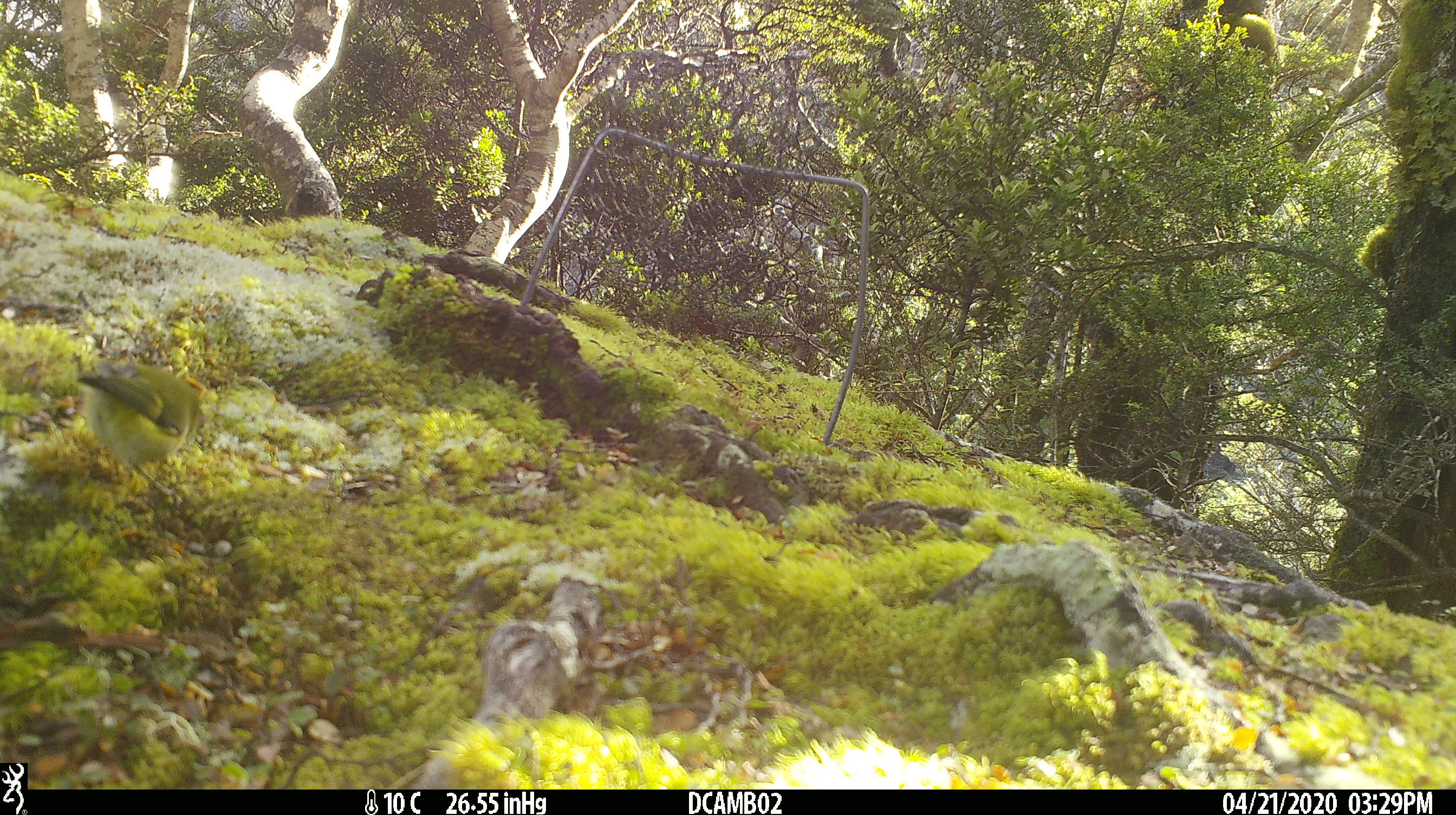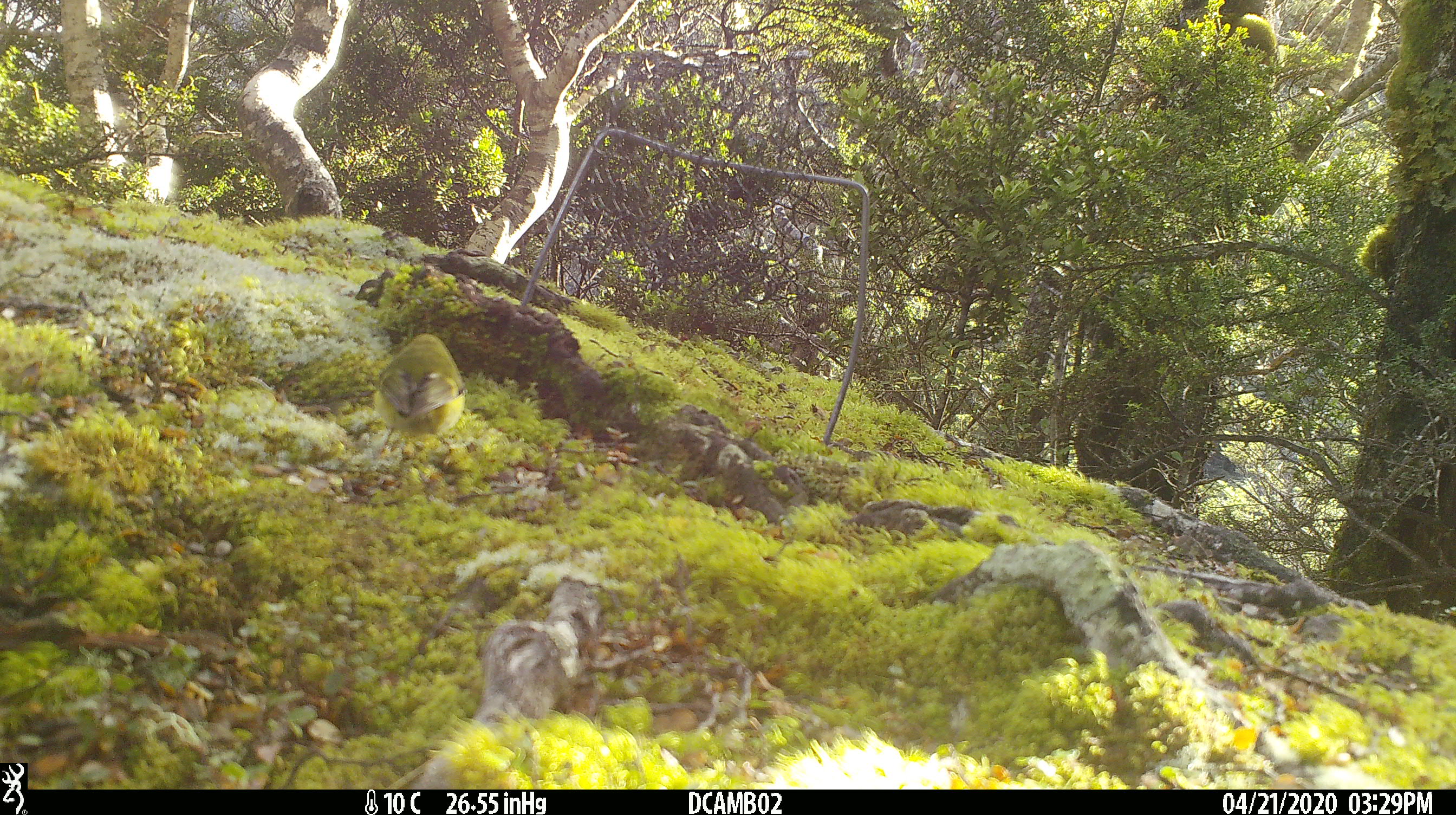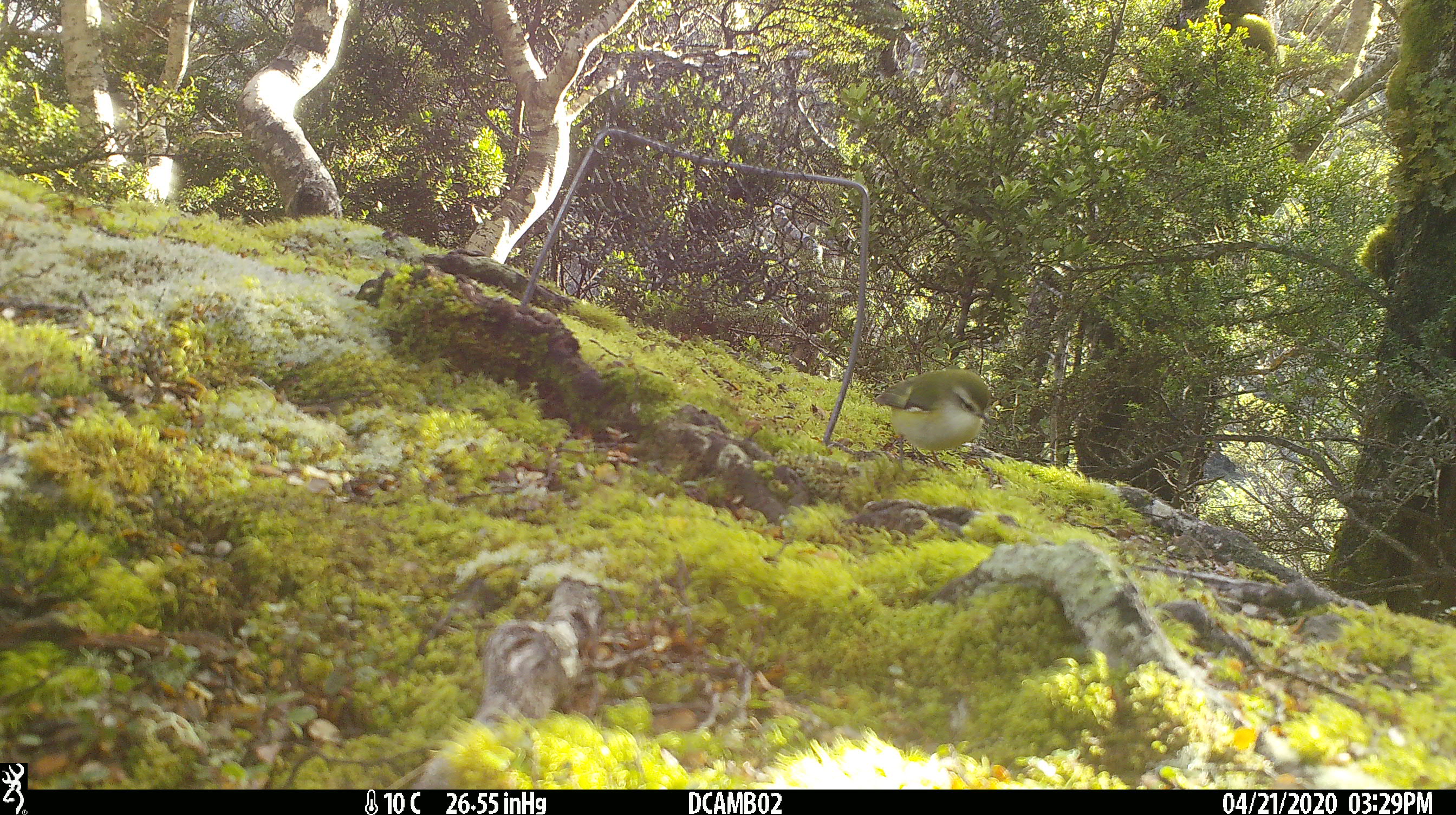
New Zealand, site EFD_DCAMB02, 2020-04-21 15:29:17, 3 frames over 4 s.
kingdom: Animalia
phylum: Chordata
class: Aves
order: Passeriformes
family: Acanthisittidae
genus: Acanthisitta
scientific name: Acanthisitta chloris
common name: rifleman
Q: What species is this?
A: Rifleman (Acanthisitta chloris).